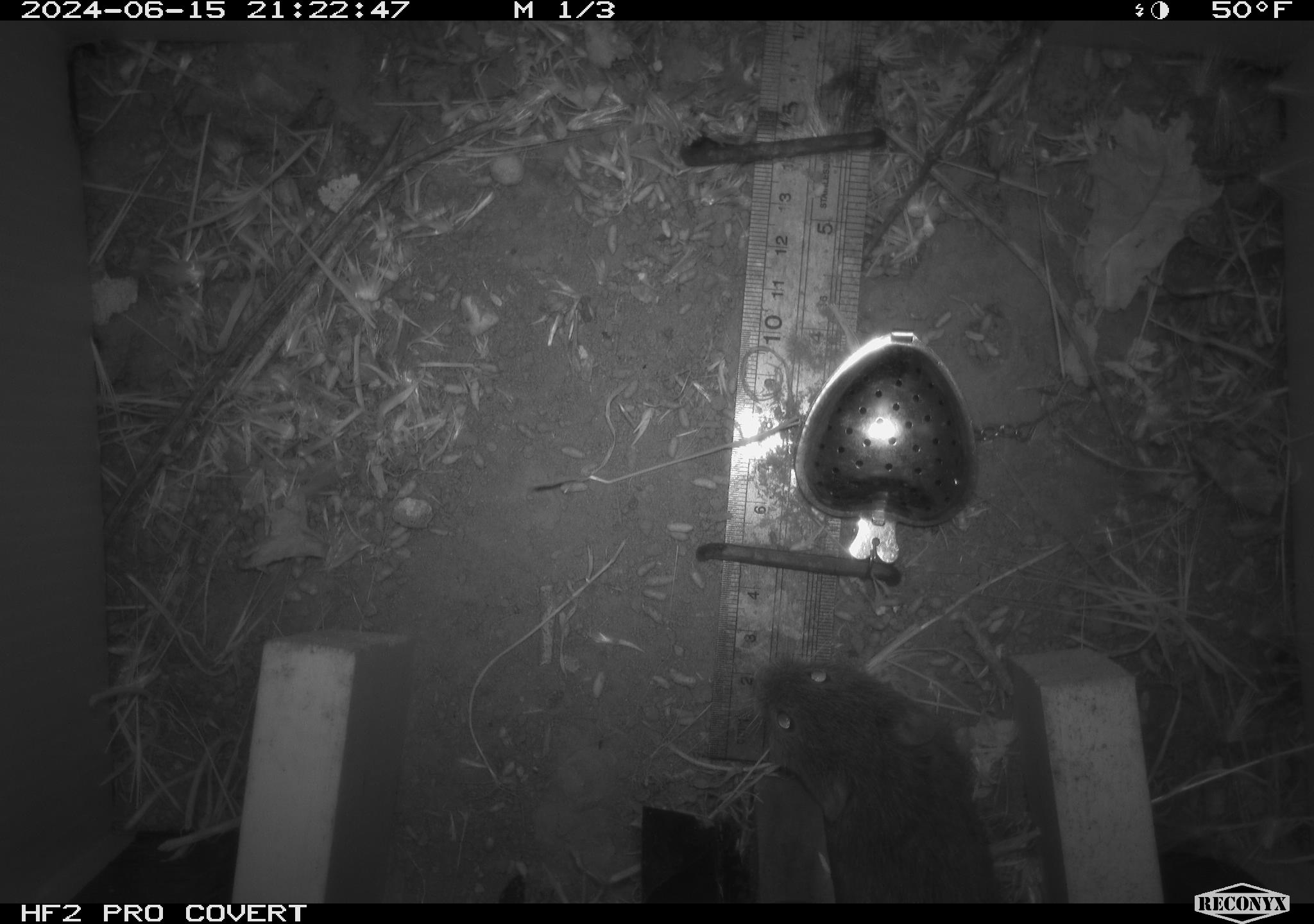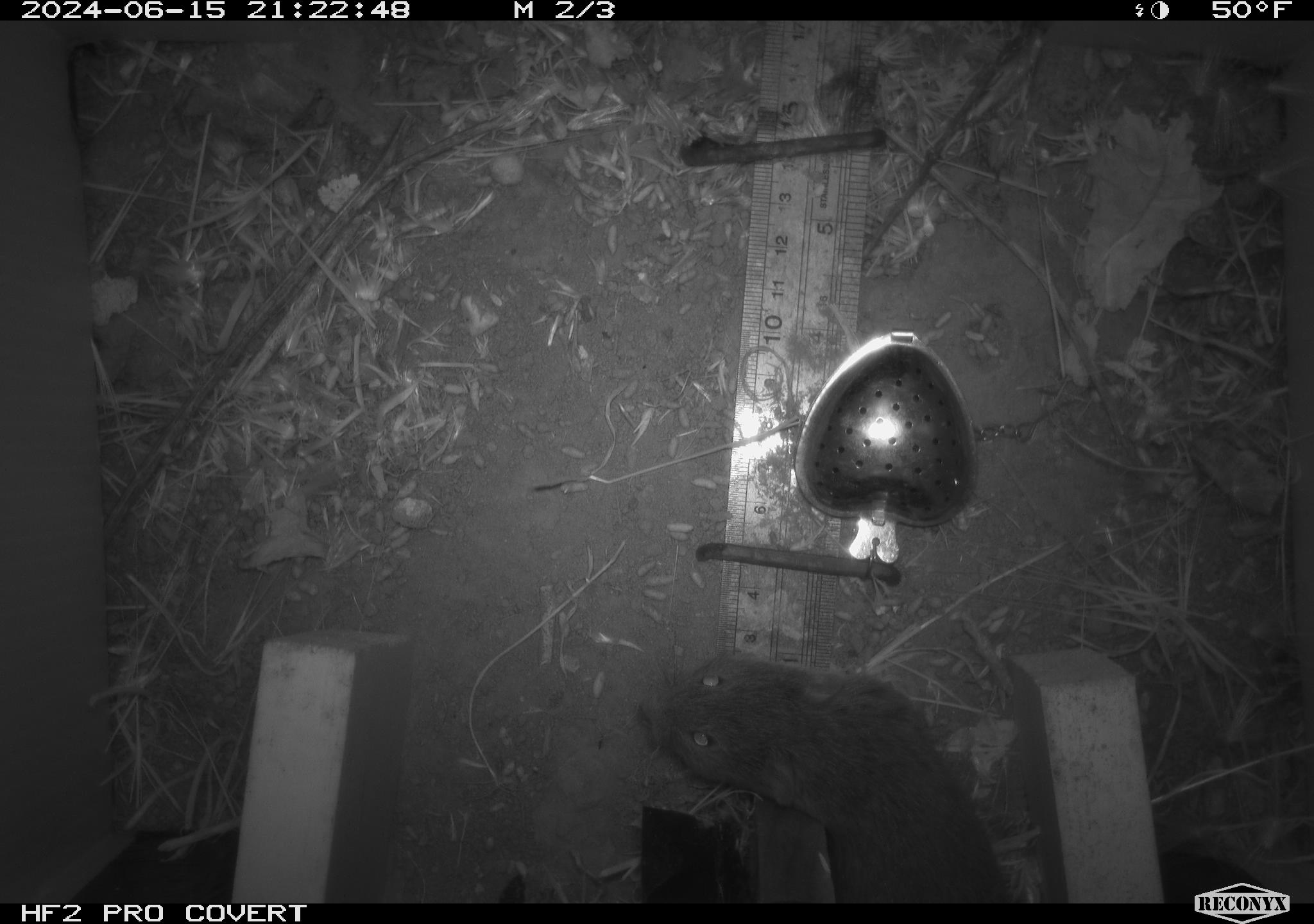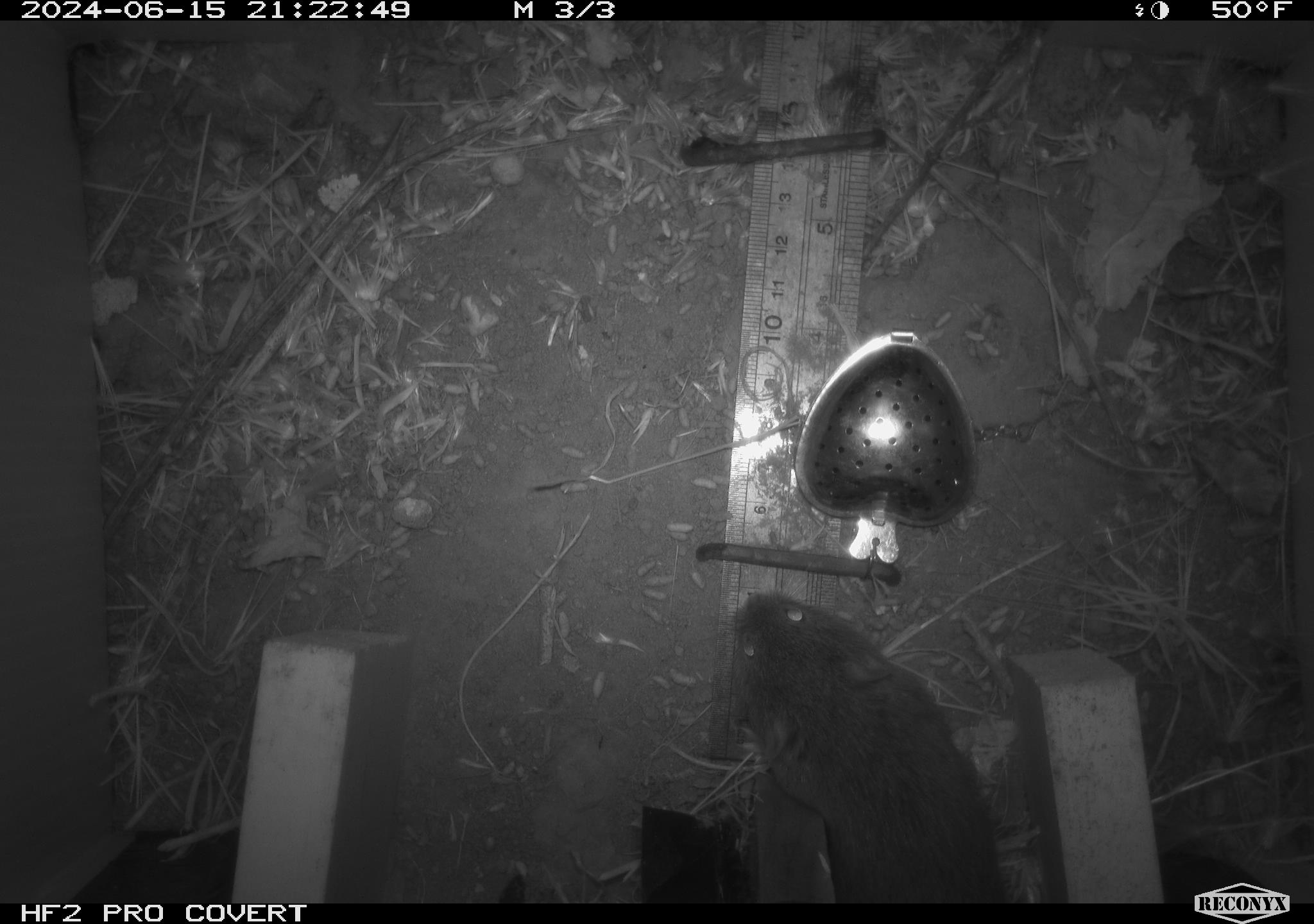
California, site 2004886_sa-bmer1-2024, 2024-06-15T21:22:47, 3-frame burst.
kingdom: Animalia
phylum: Chordata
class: Mammalia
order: Rodentia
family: Cricetidae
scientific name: Cricetidae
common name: hamsters, voles, lemmings, and allies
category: cricetidae family